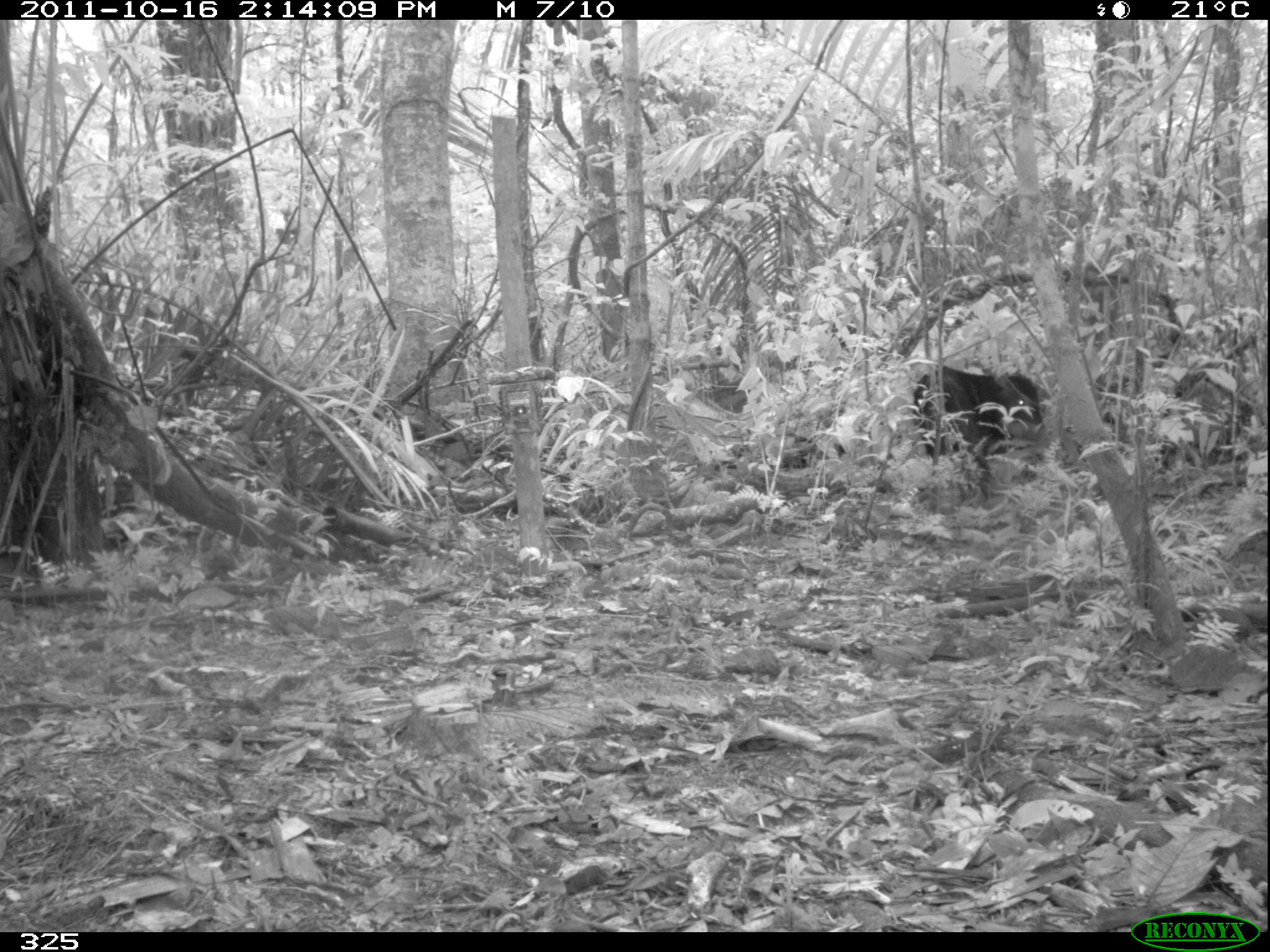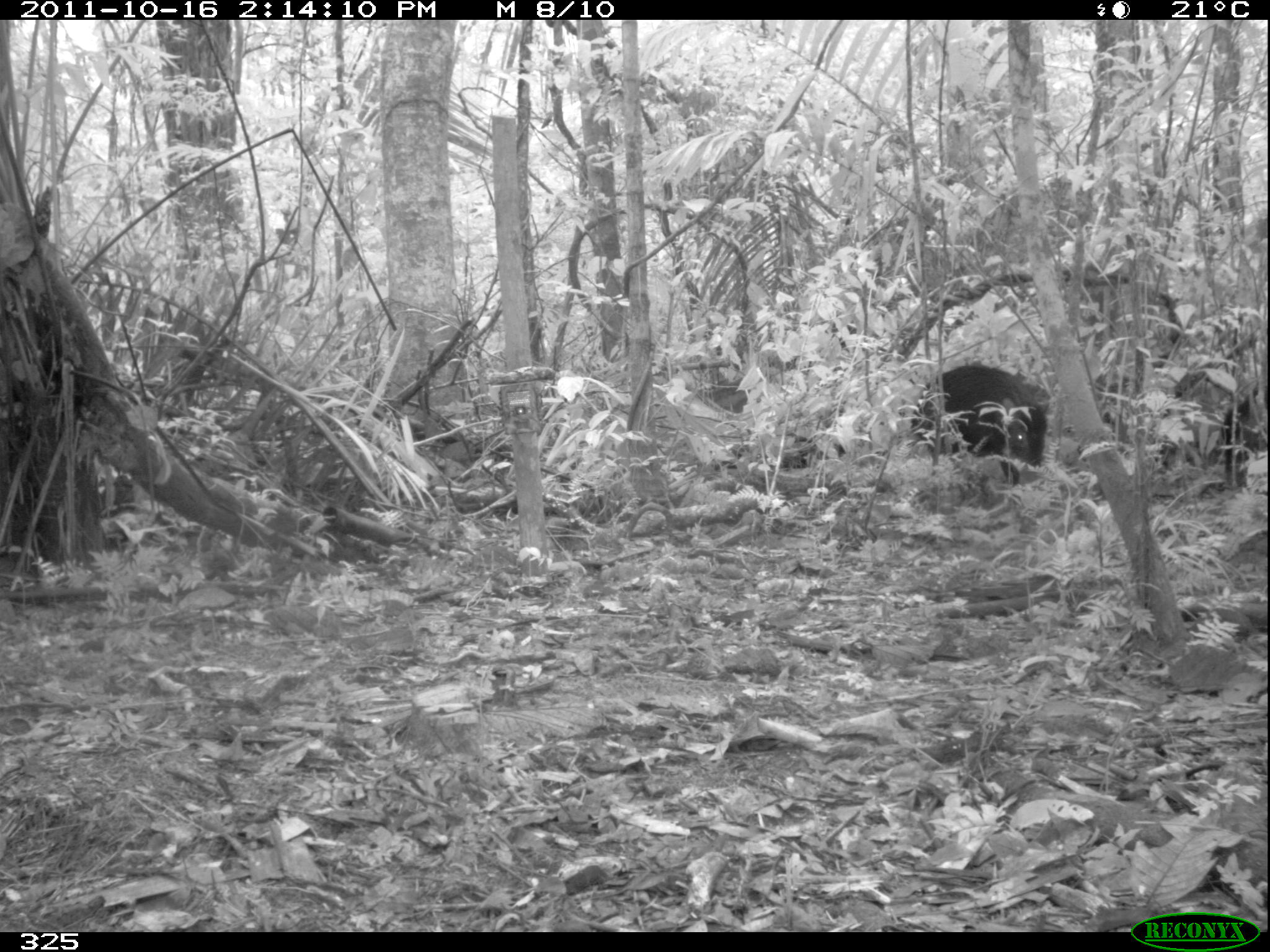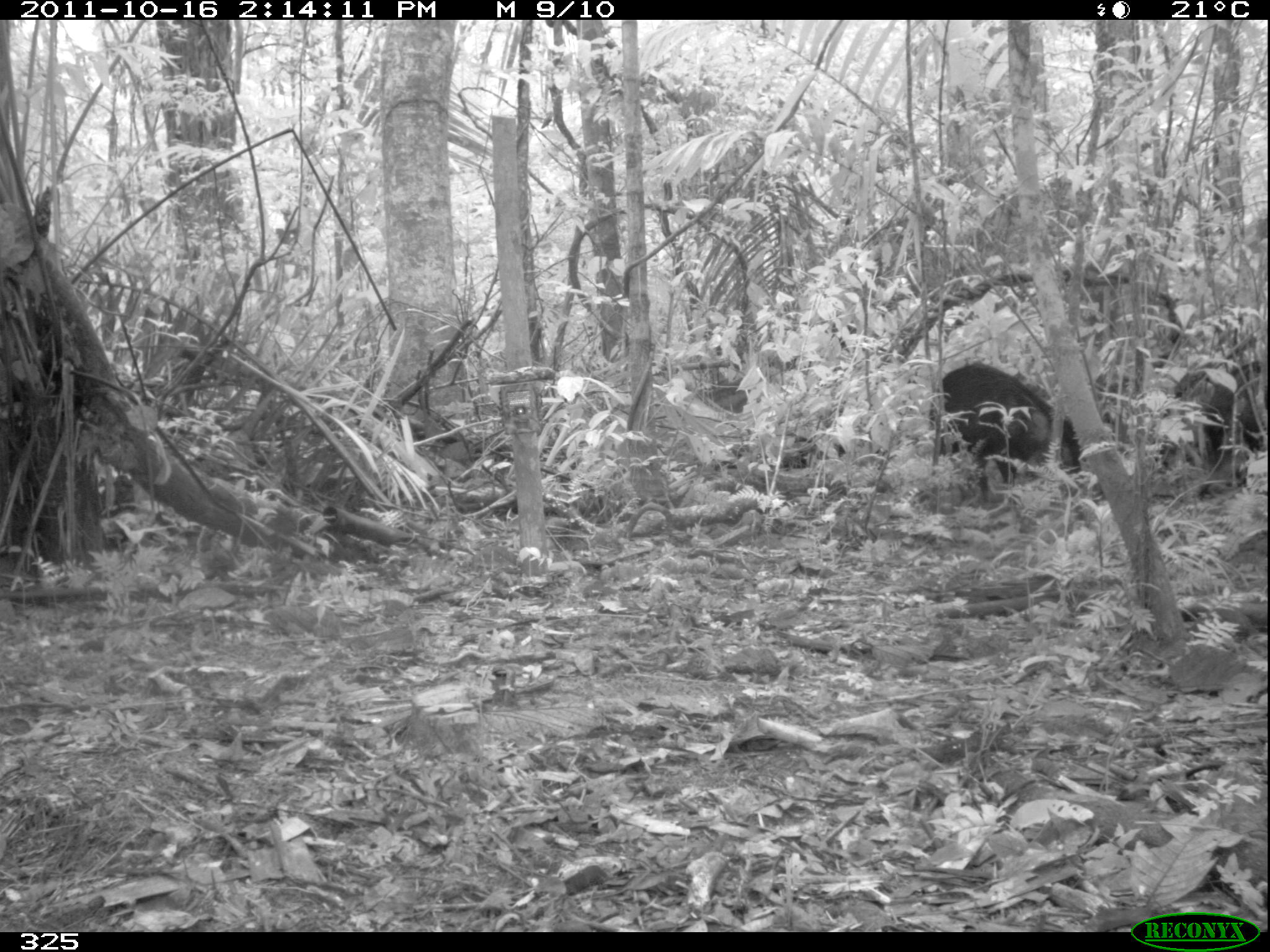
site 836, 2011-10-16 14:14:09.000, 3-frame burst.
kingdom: Animalia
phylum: Chordata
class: Mammalia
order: Artiodactyla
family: Tayassuidae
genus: Tayassu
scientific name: Tayassu pecari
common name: white-lipped peccary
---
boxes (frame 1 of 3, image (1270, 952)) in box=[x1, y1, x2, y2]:
tayassu pecari: box=[912, 363, 1045, 495]